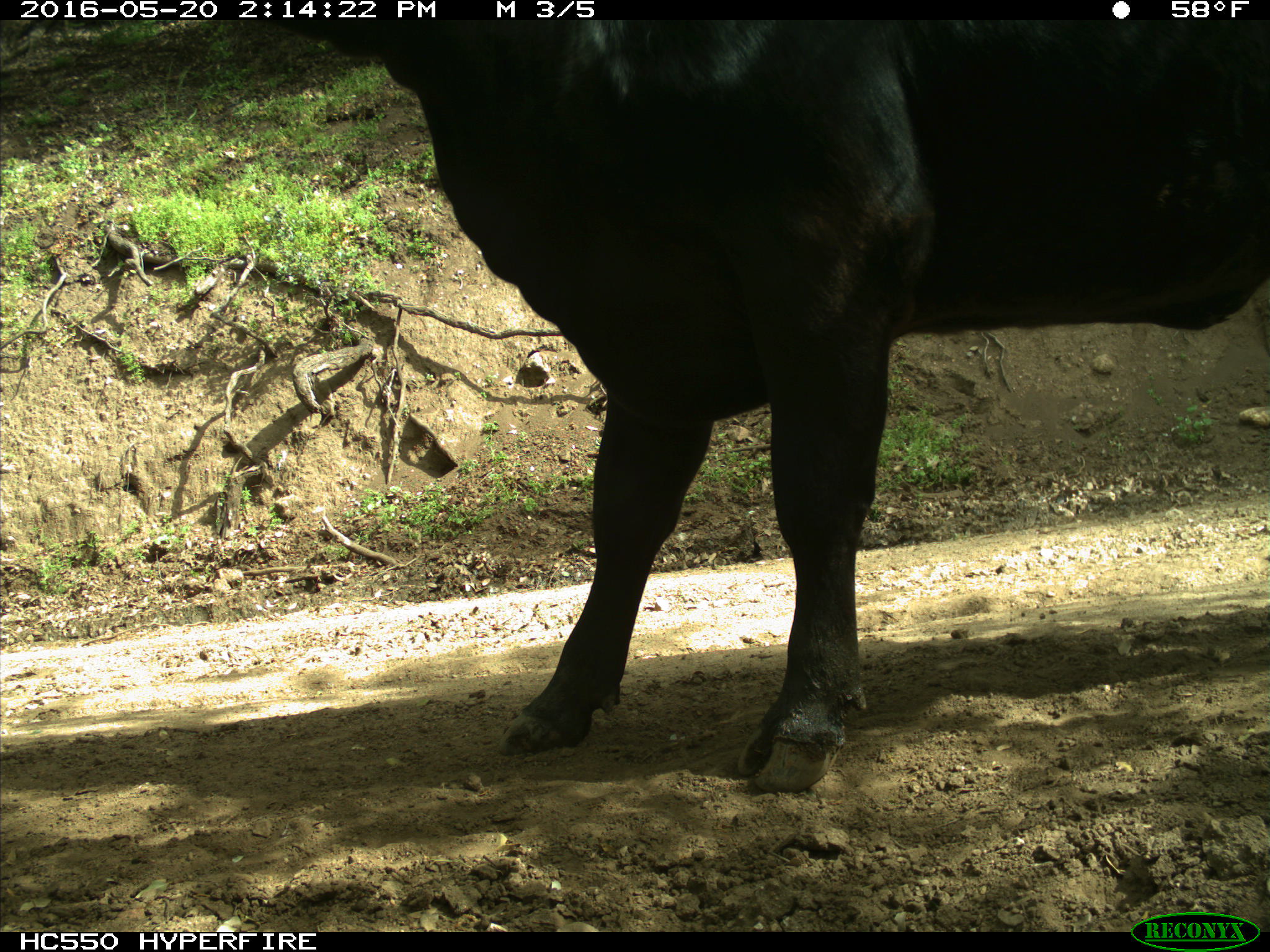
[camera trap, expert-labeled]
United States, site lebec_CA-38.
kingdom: Animalia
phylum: Chordata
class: Mammalia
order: Artiodactyla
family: Bovidae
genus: Bos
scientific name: Bos taurus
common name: domestic cow